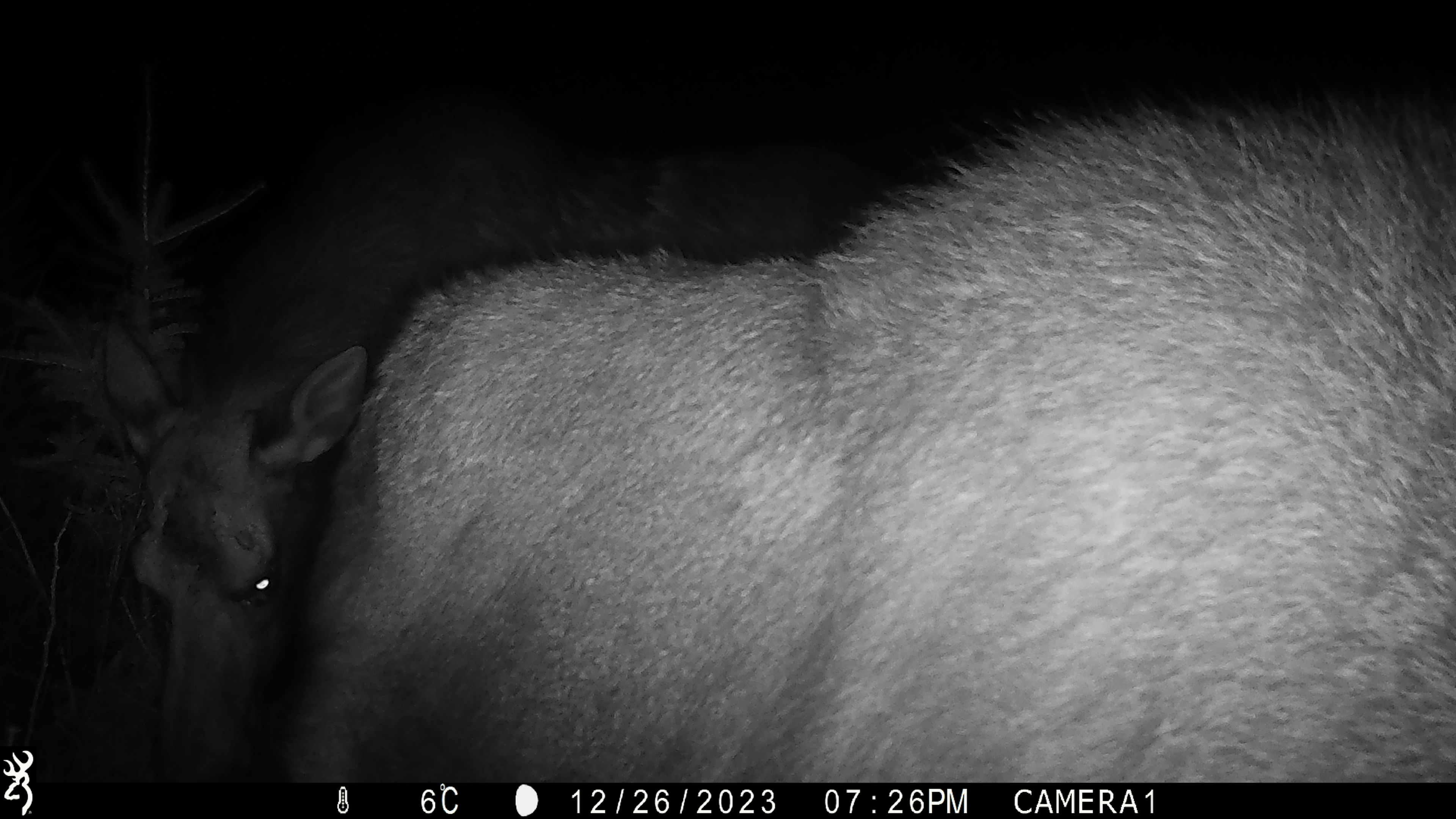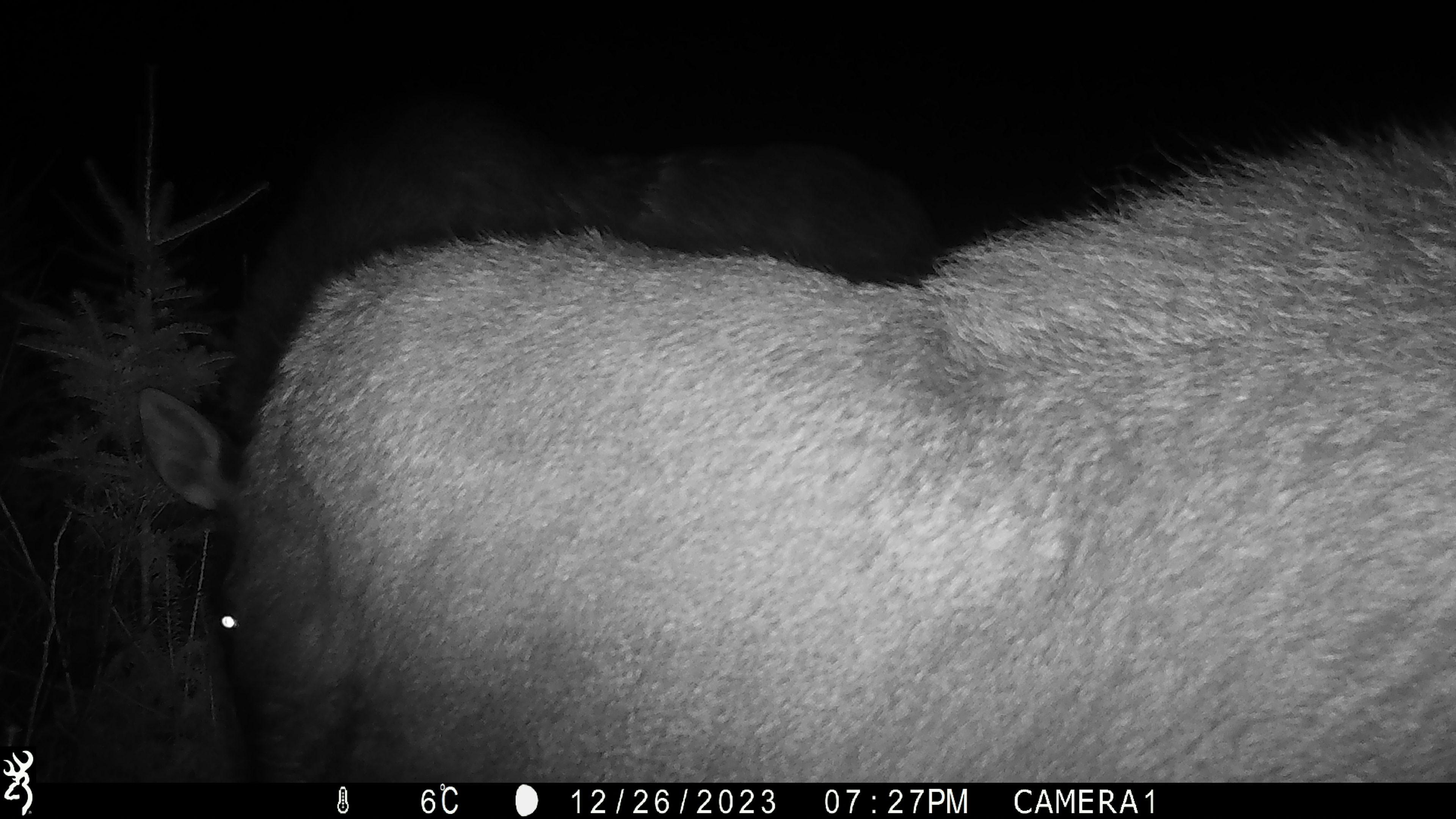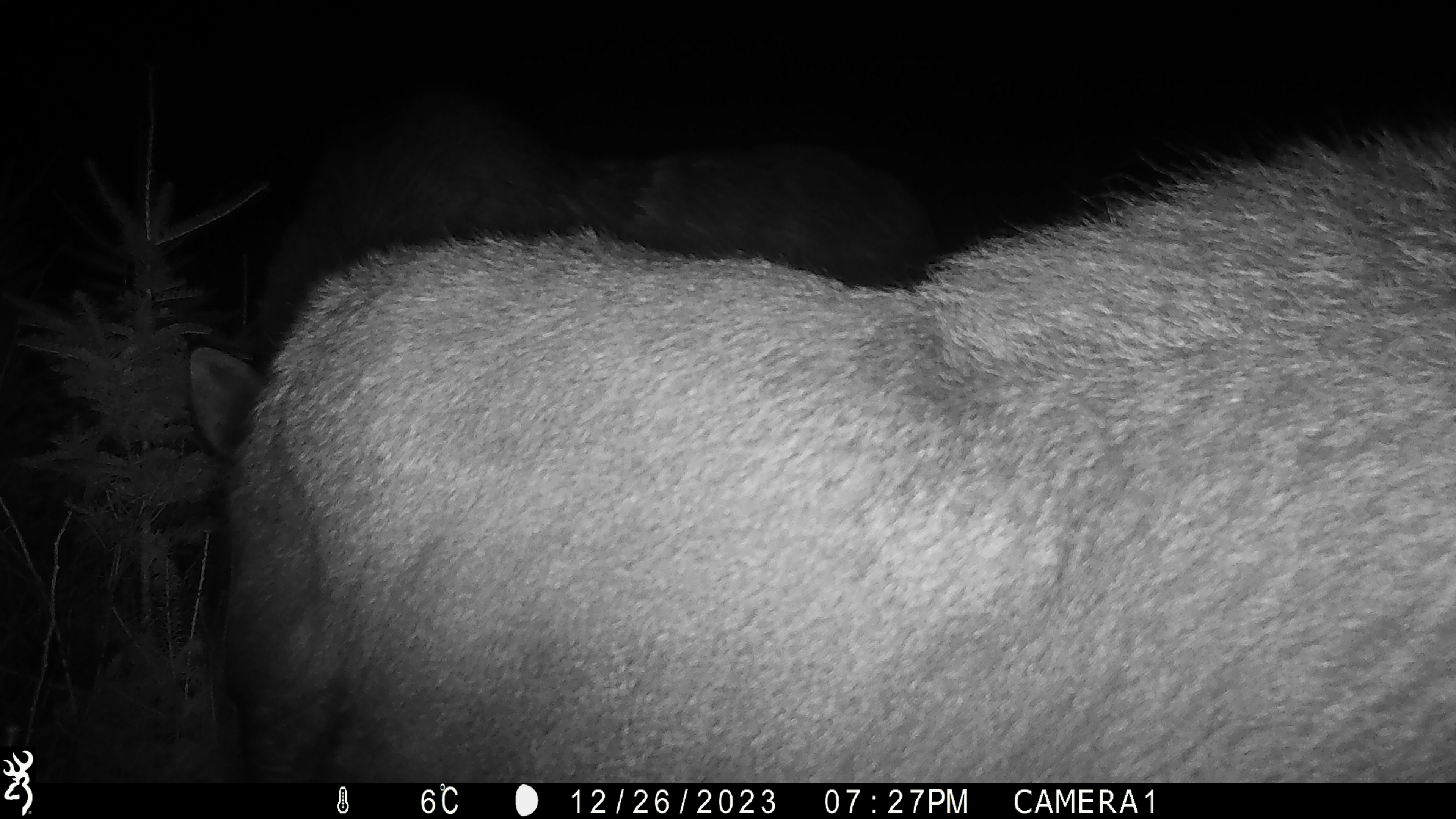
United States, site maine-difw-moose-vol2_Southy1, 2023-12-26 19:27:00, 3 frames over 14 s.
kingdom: Animalia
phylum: Chordata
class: Mammalia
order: Artiodactyla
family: Cervidae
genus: Alces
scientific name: Alces alces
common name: moose